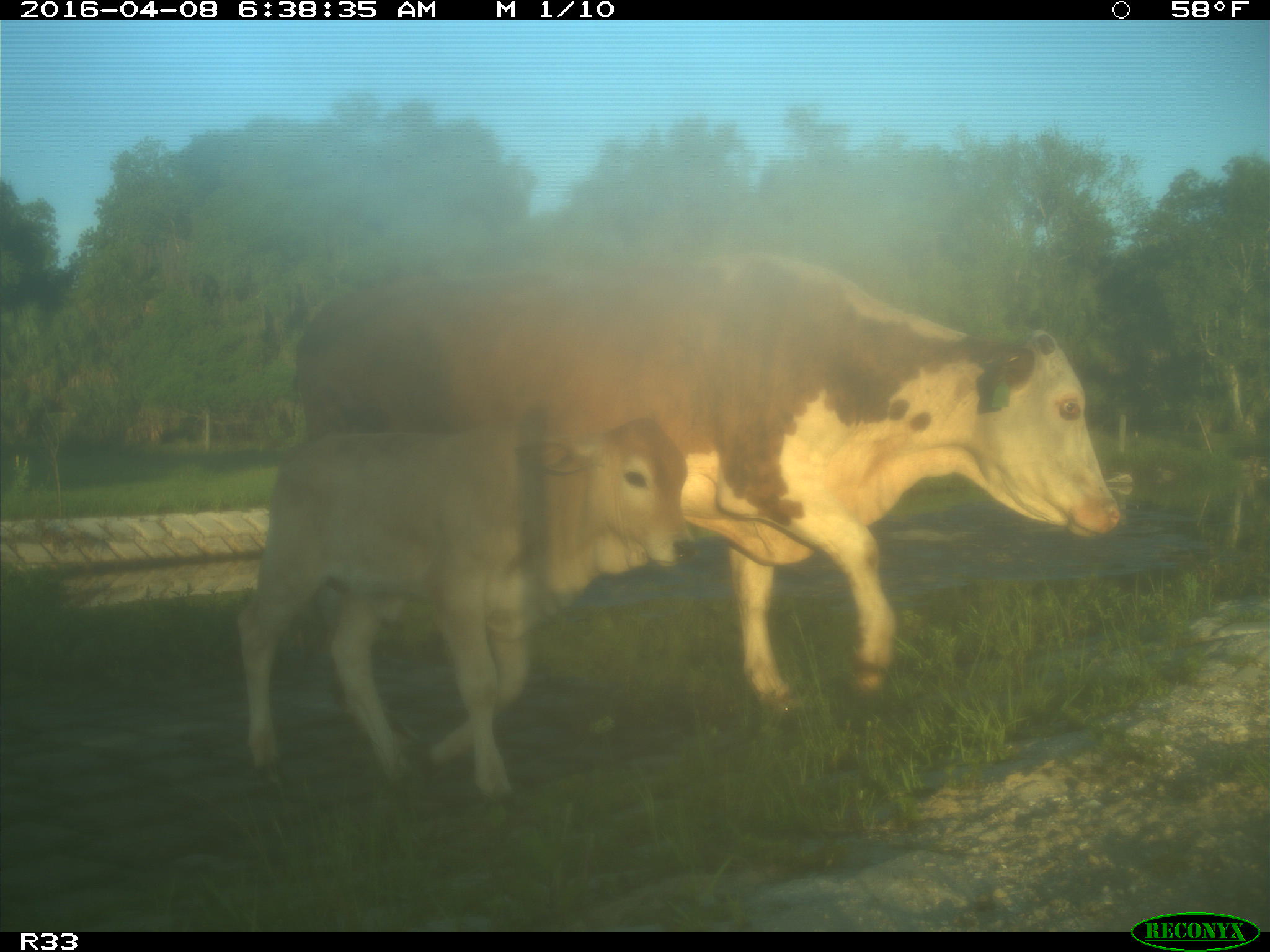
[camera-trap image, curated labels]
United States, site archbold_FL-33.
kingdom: Animalia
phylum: Chordata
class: Mammalia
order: Artiodactyla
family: Bovidae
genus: Bos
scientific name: Bos taurus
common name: domestic cow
Bos taurus (domestic cow).